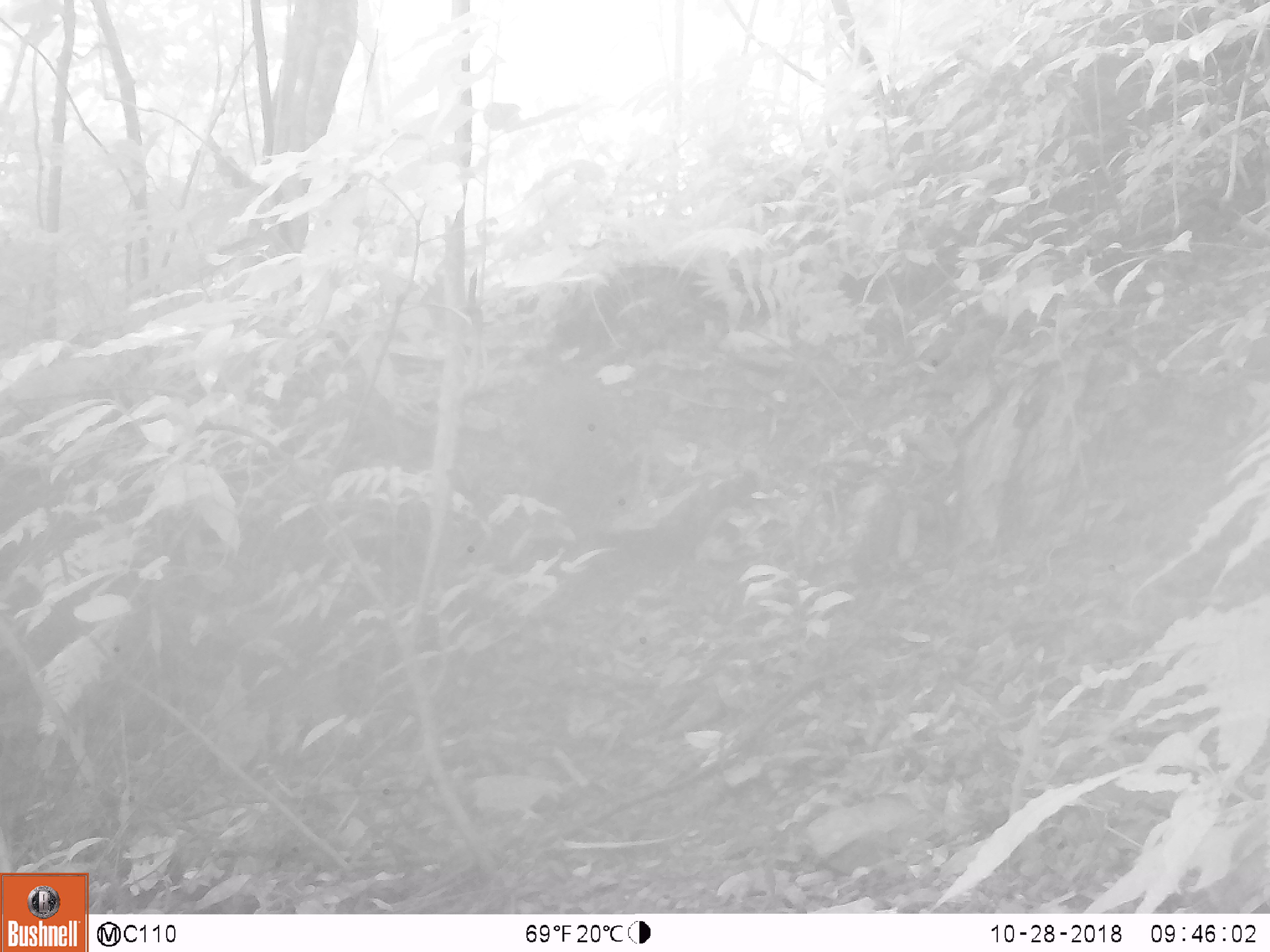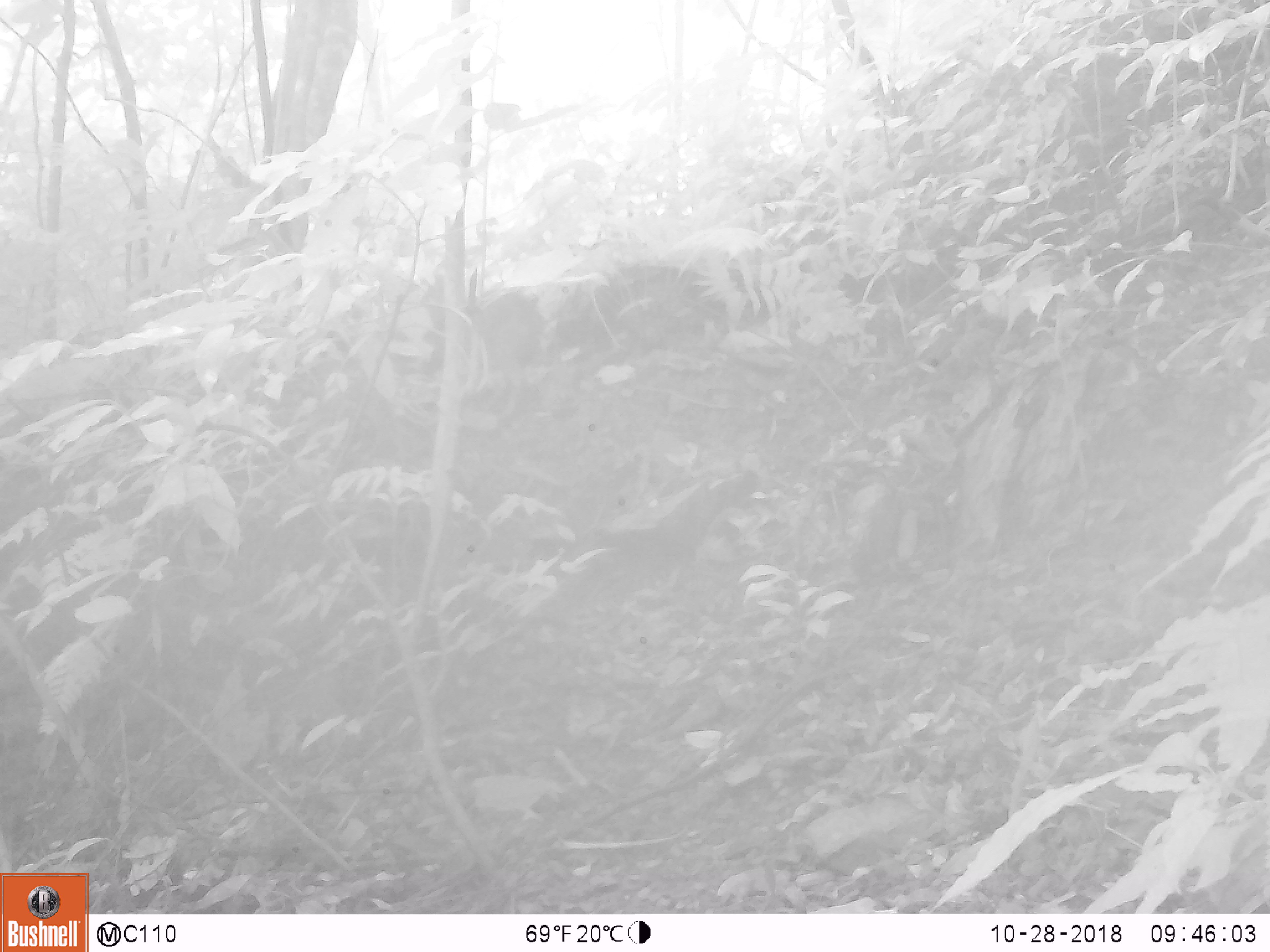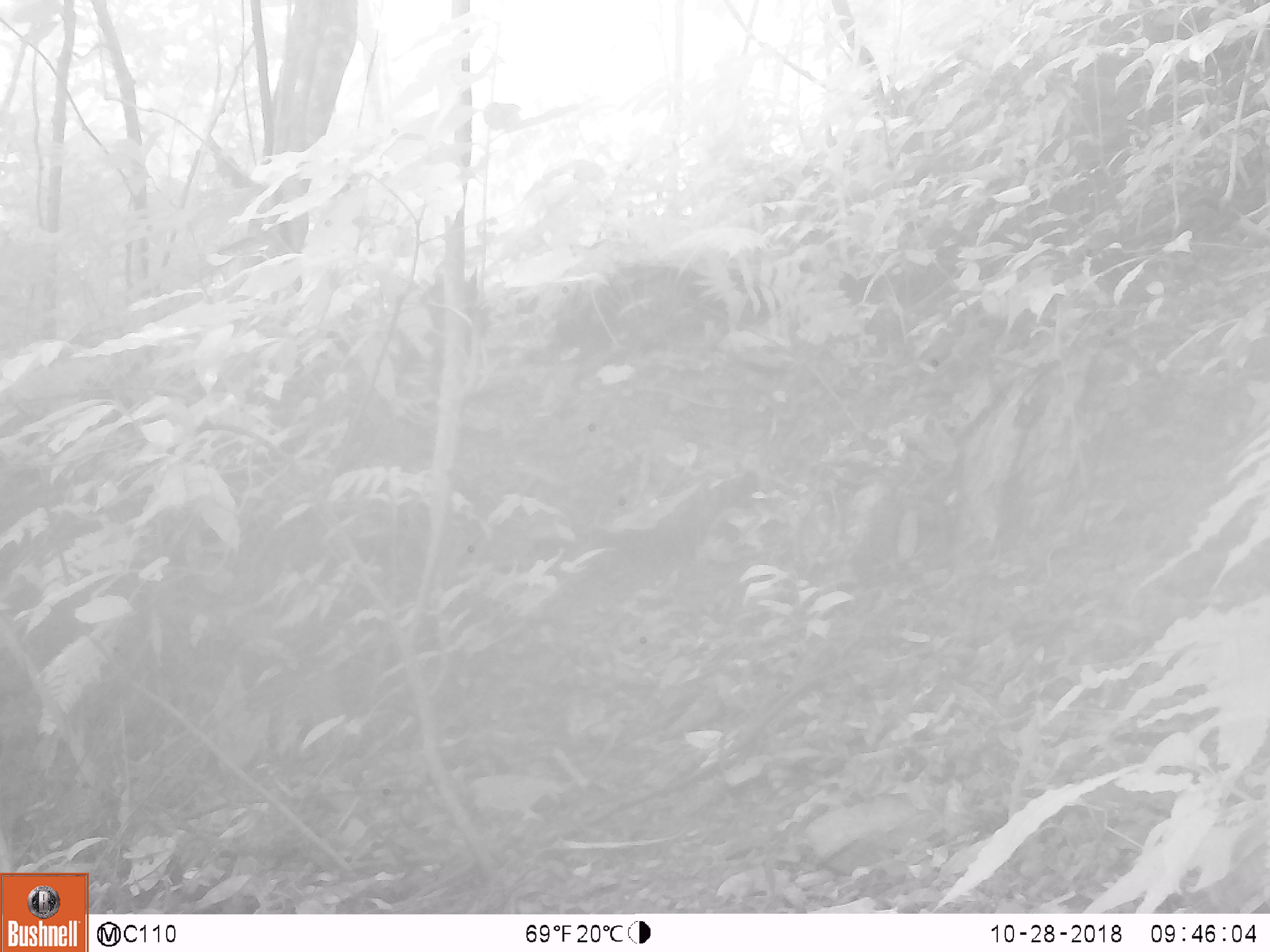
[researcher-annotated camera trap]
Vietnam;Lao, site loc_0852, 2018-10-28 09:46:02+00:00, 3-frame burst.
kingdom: Animalia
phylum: Chordata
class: Mammalia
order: Artiodactyla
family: Suidae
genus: Sus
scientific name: Sus scrofa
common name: eurasian wild pig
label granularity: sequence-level